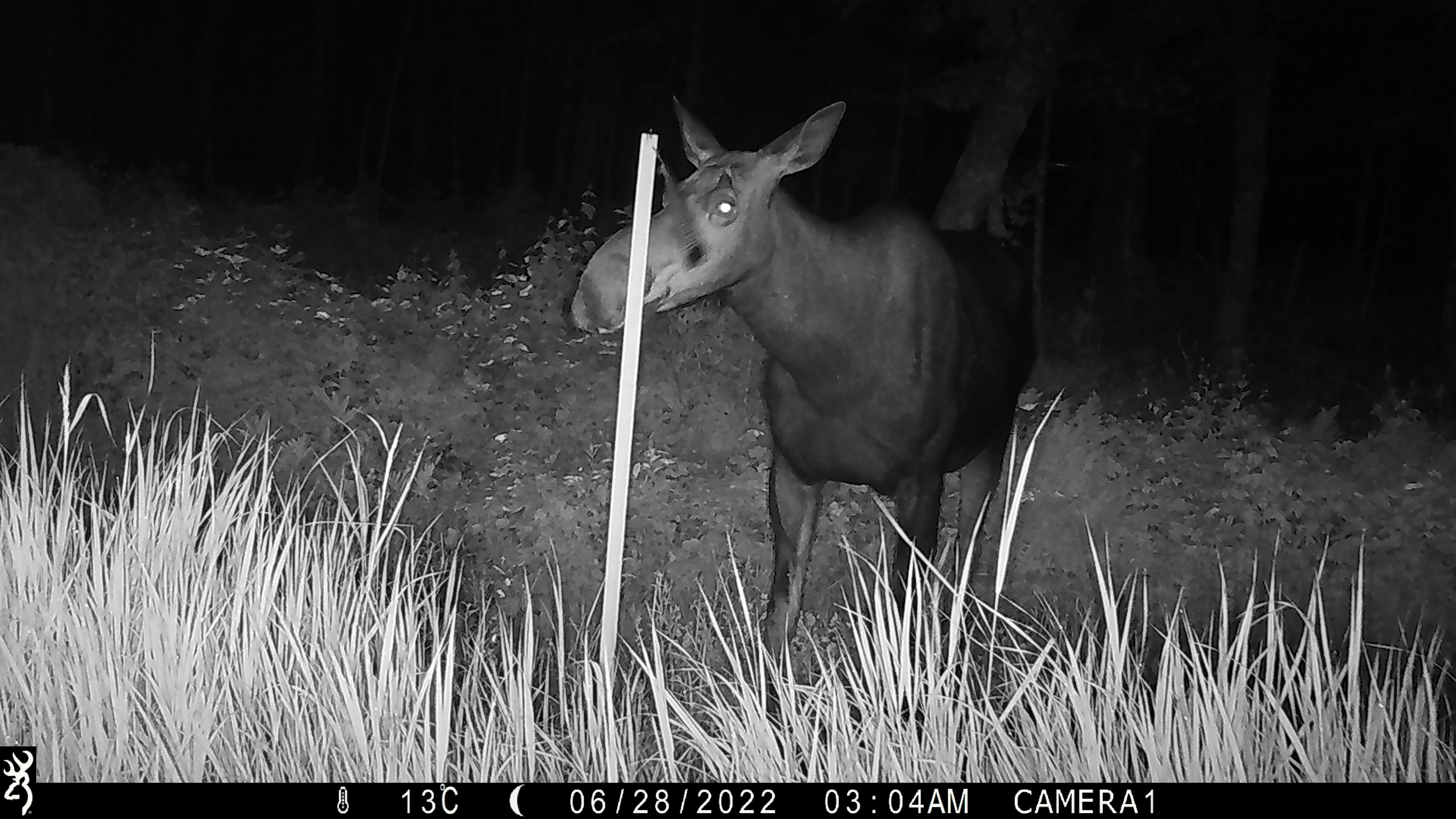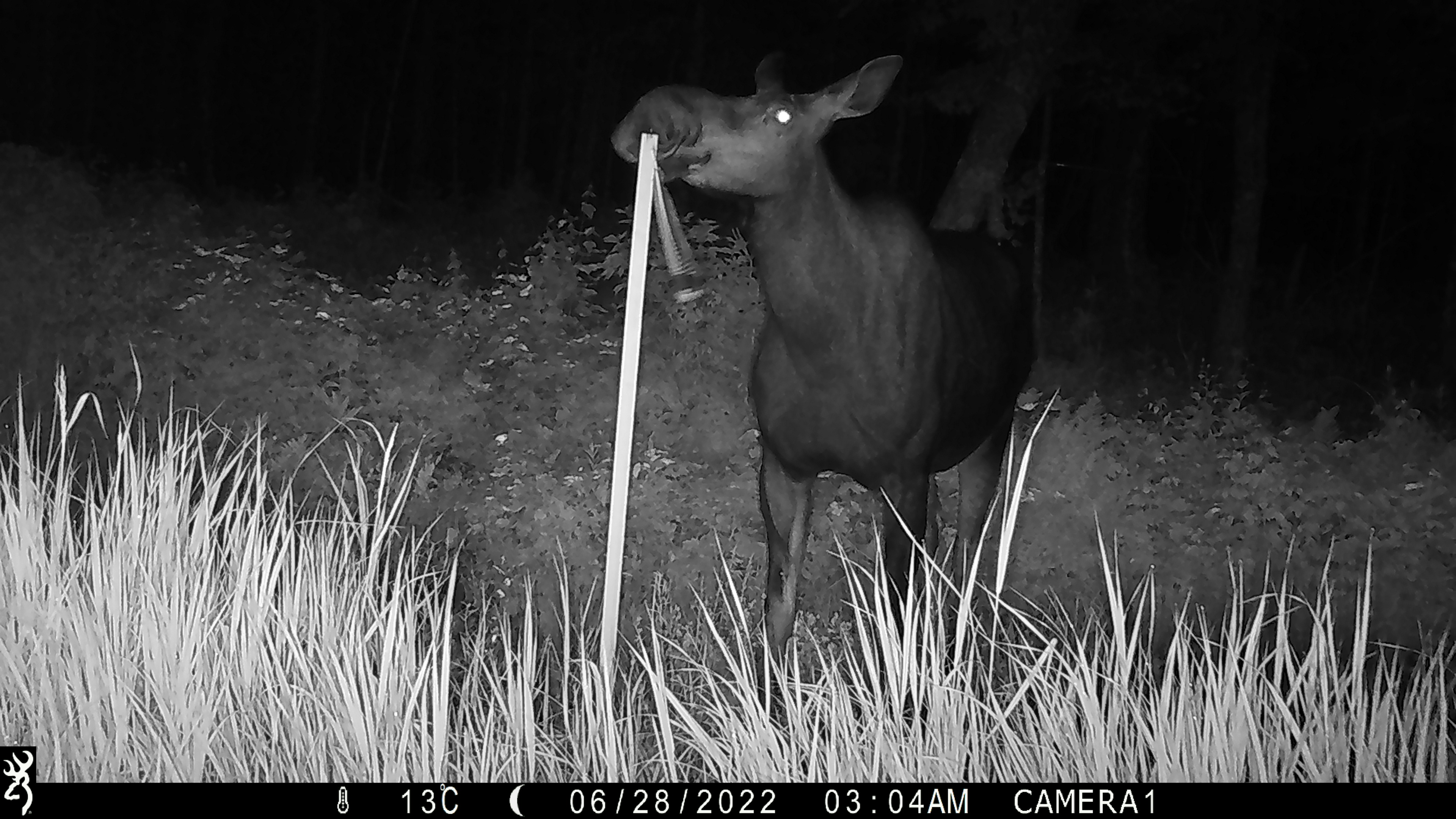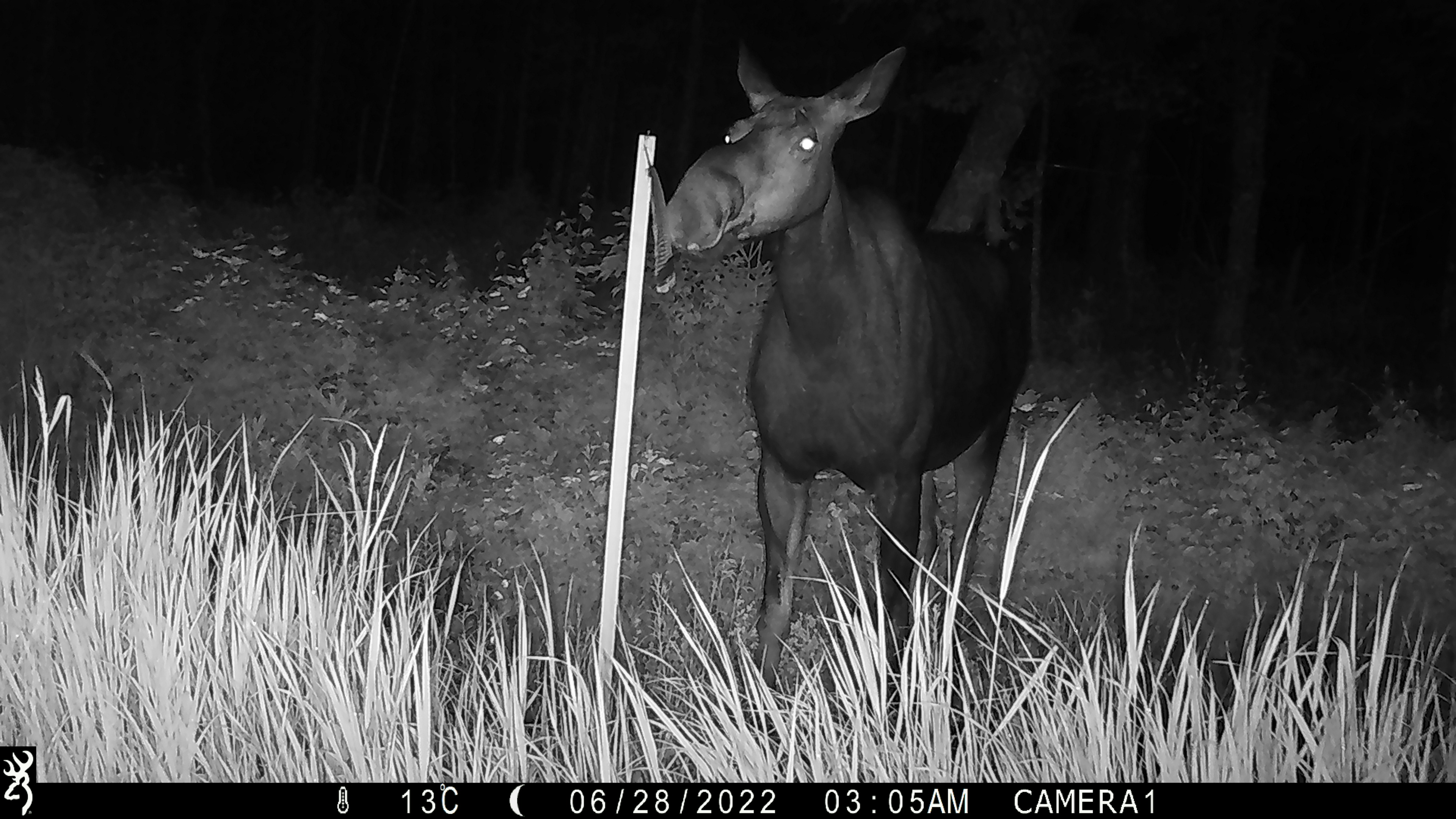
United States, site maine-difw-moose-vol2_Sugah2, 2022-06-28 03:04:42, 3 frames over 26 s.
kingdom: Animalia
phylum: Chordata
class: Mammalia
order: Artiodactyla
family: Cervidae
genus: Alces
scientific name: Alces alces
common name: moose